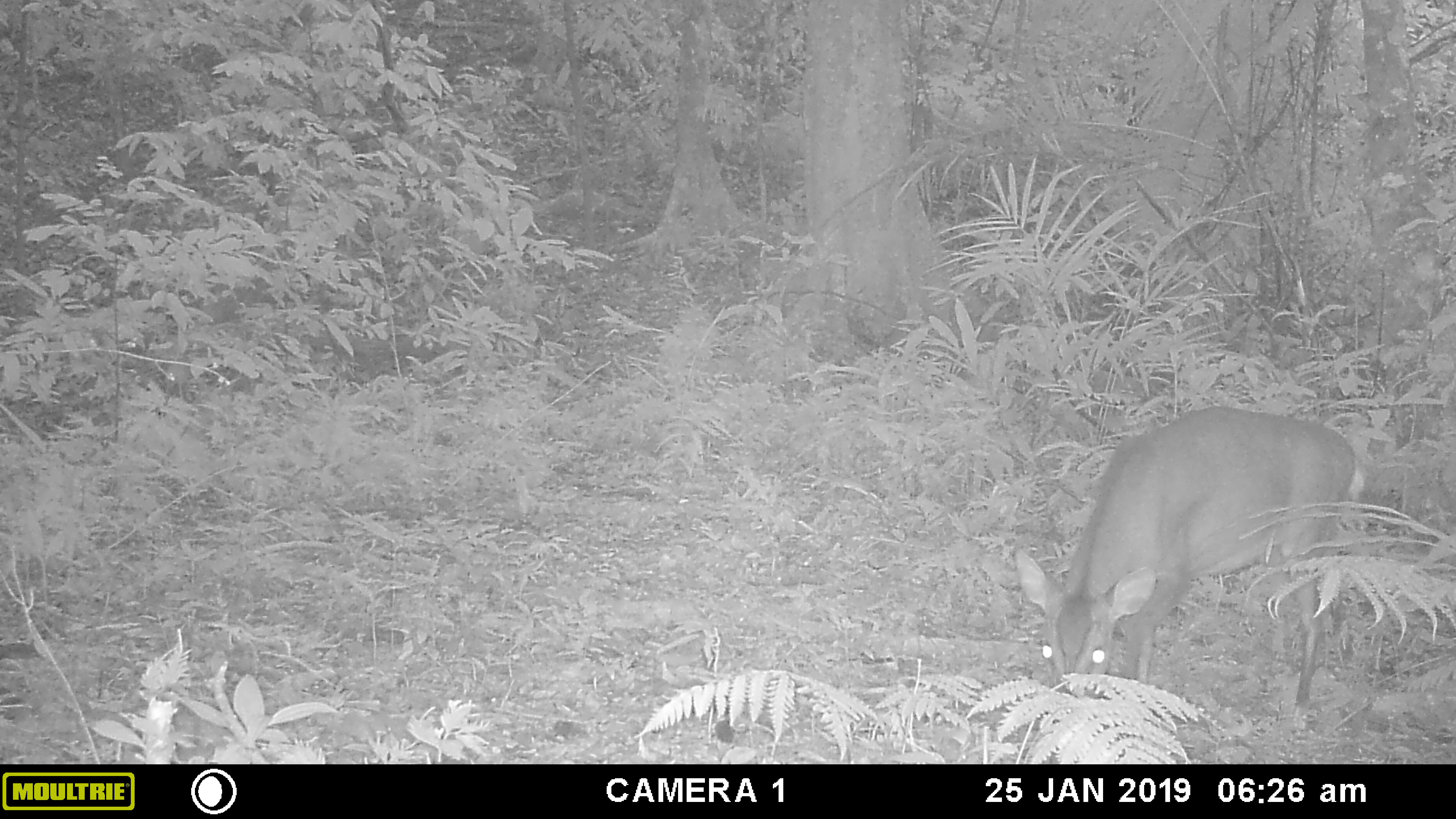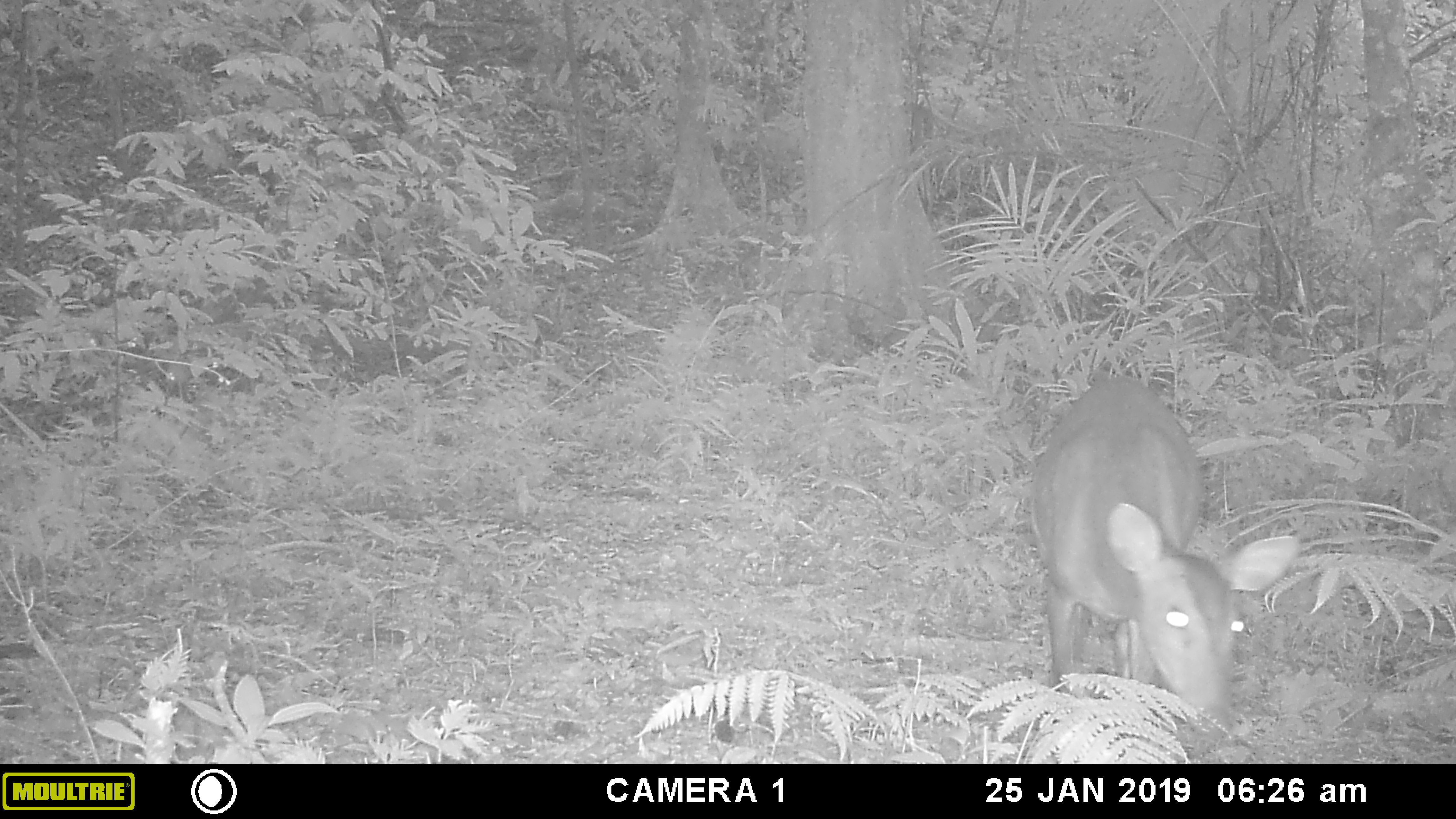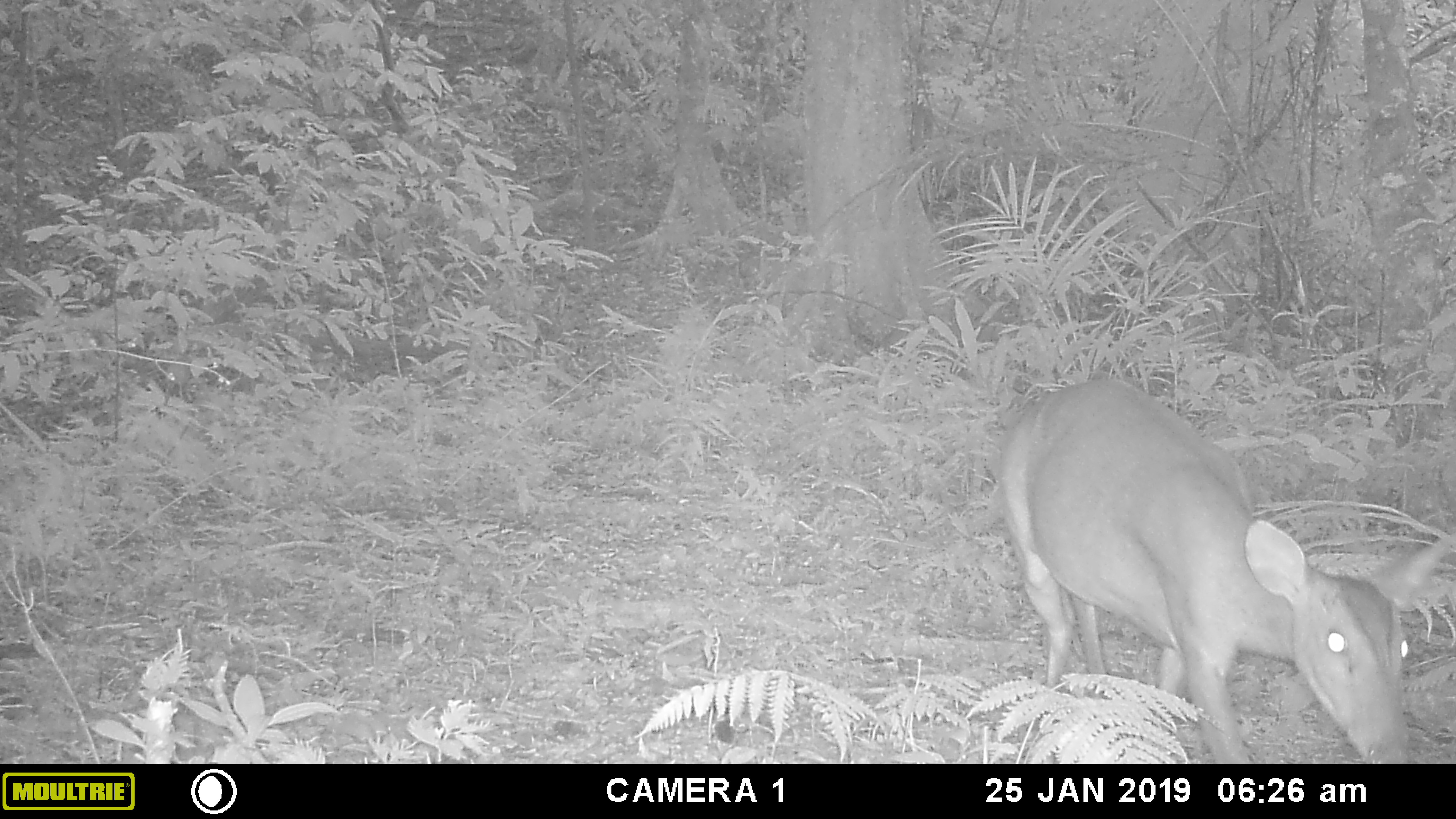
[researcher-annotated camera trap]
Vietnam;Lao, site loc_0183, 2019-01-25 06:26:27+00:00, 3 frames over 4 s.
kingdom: Animalia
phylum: Chordata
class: Mammalia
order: Artiodactyla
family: Cervidae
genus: Muntiacus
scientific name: Muntiacus vuquangensis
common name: large-antlered muntjac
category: large antlered muntjac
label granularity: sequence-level